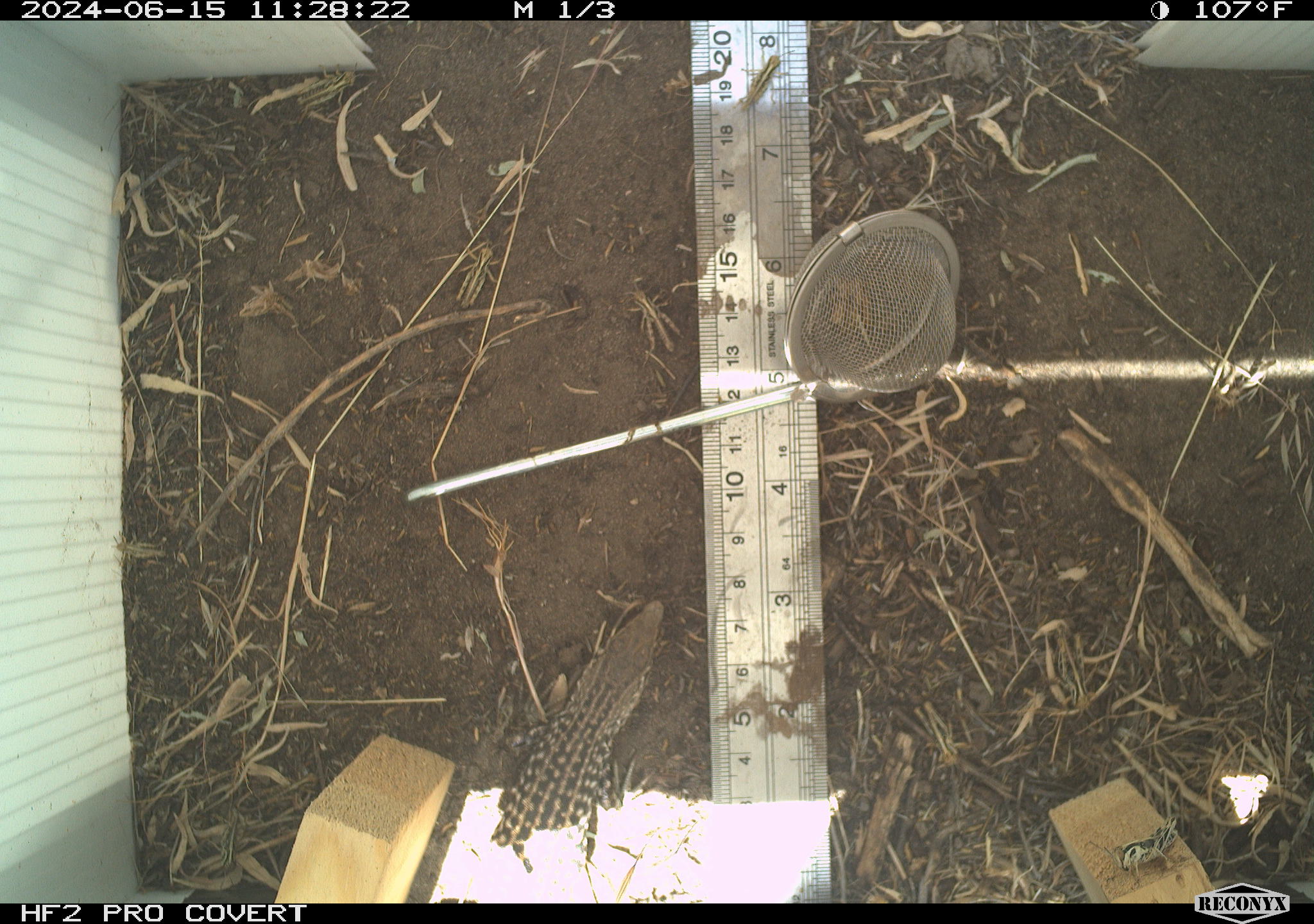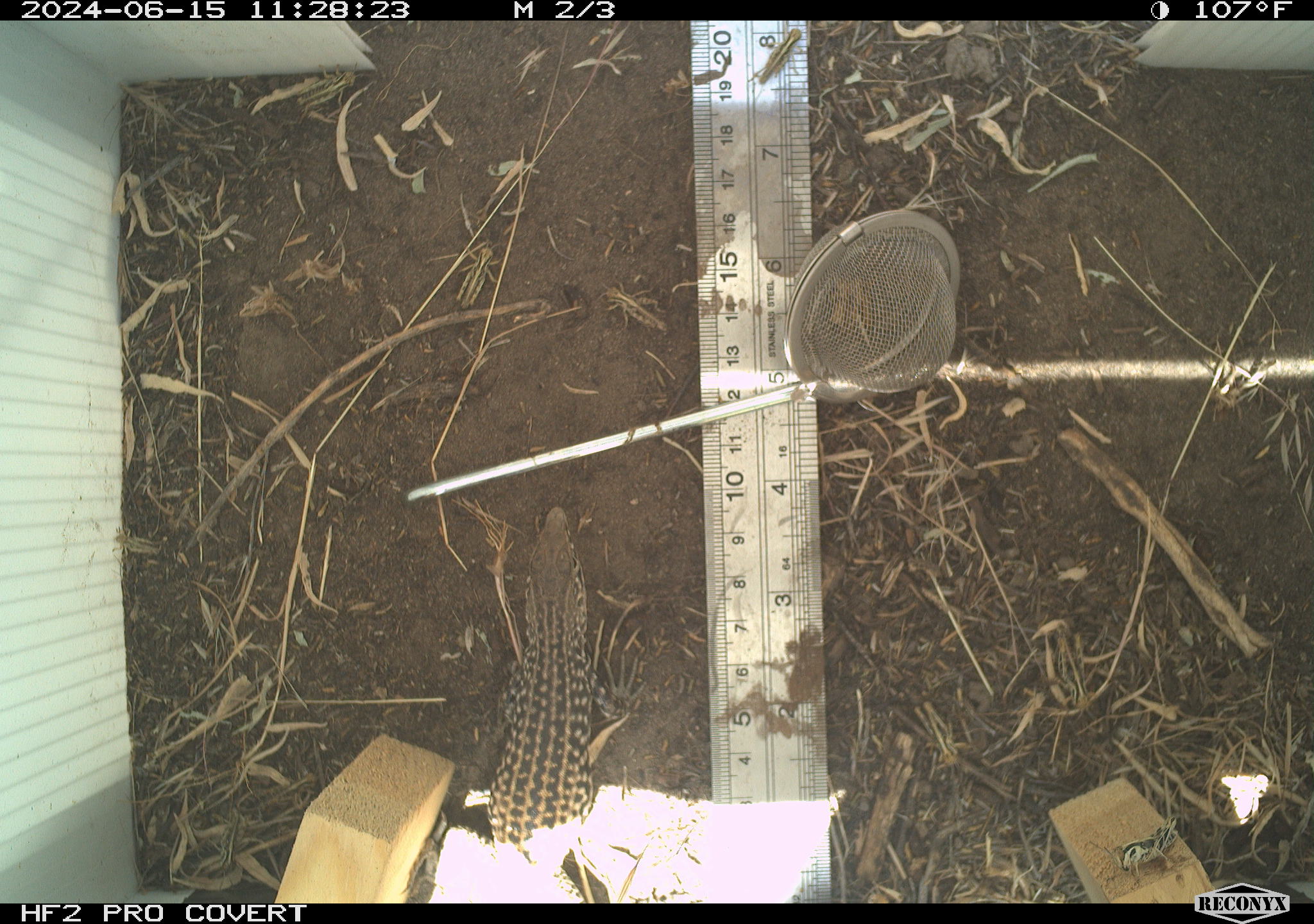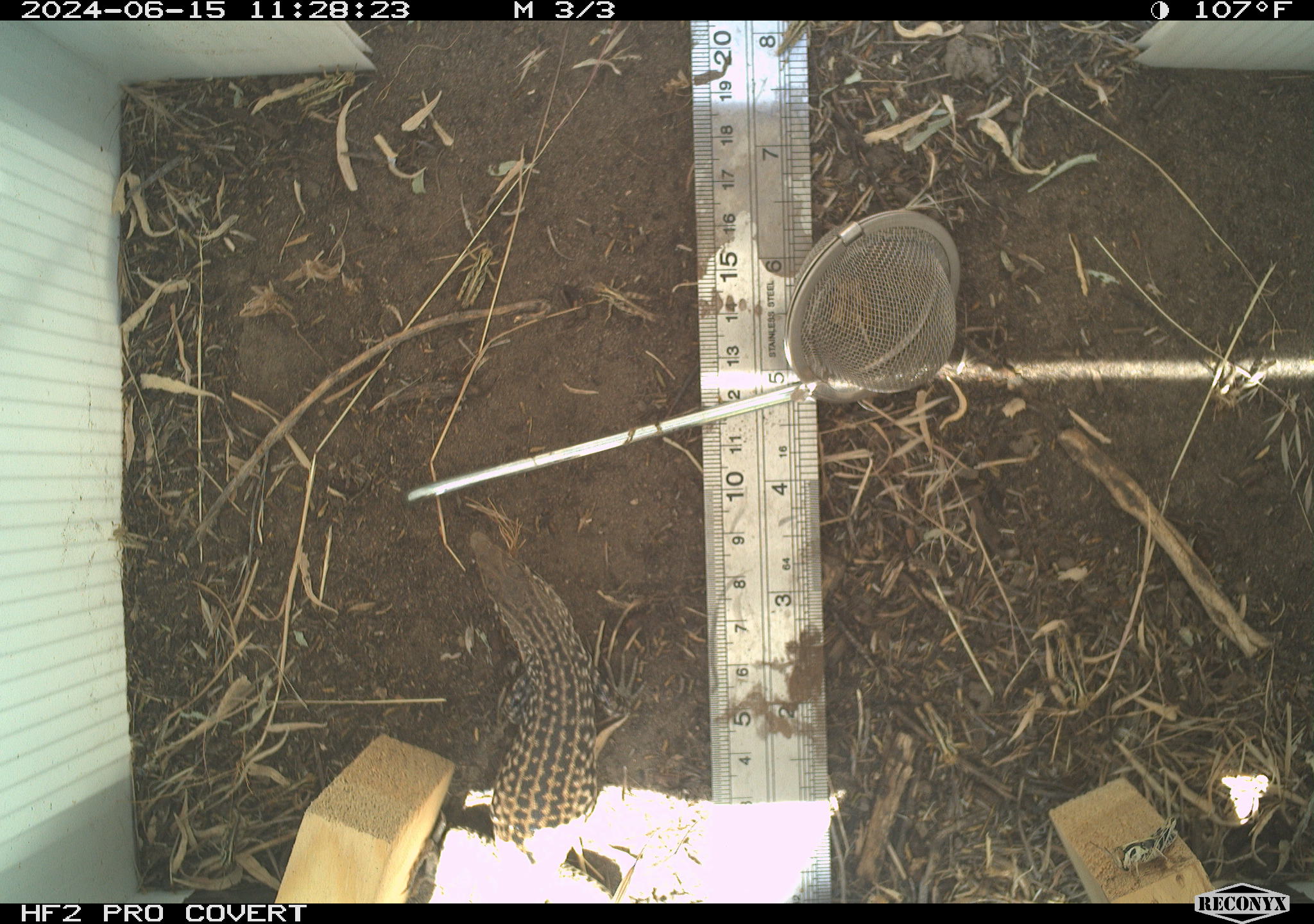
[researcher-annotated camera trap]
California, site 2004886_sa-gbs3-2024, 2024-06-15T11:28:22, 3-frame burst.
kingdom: Animalia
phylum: Chordata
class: Reptilia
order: Squamata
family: Teiidae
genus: Aspidoscelis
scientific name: Aspidoscelis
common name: whiptail lizards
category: aspidoscelis species